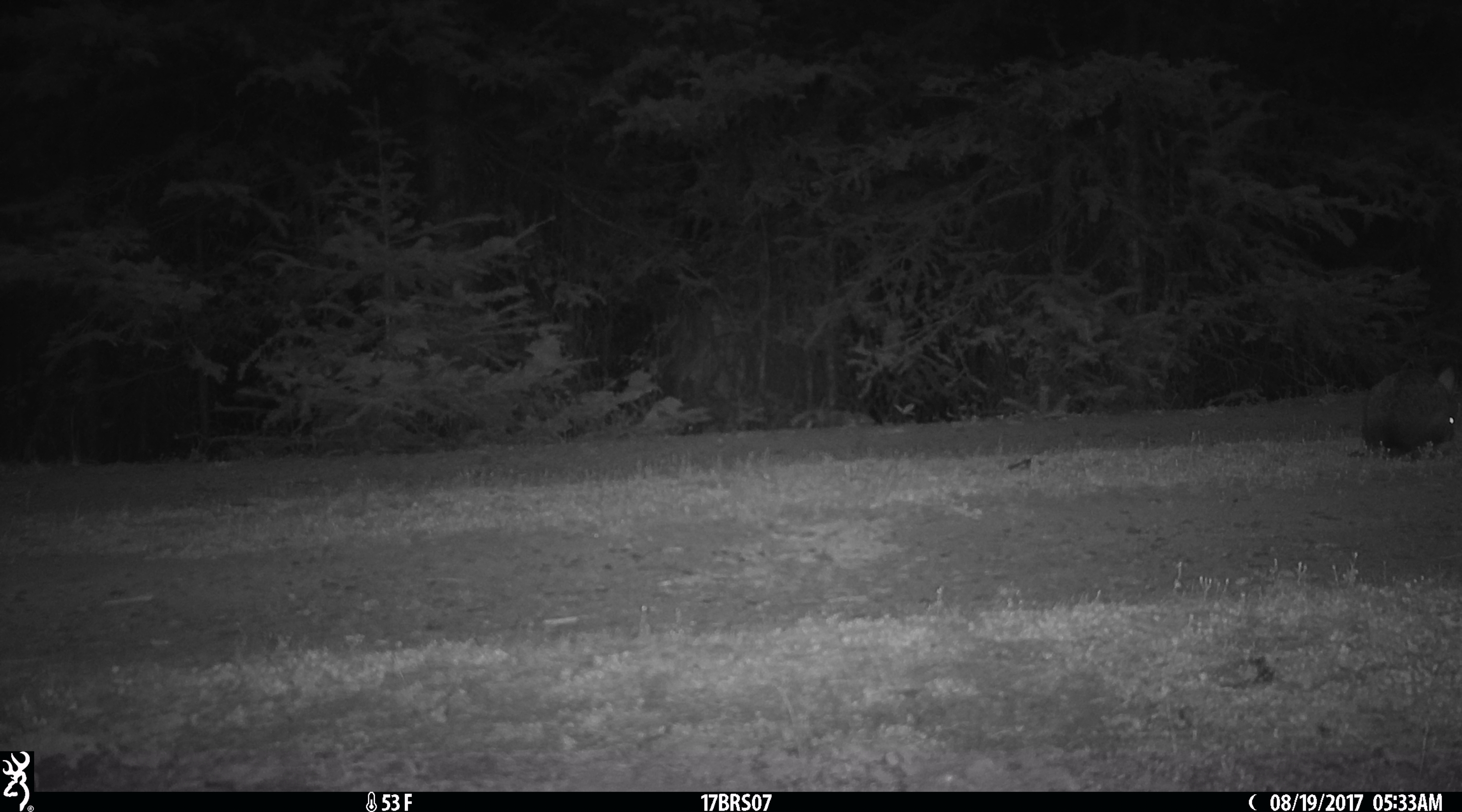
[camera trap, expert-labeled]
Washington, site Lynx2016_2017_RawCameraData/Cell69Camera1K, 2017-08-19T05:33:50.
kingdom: Animalia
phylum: Chordata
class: Mammalia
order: Lagomorpha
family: Leporidae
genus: Lepus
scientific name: Lepus americanus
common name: snowshoe hare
Lepus americanus (snowshoe hare). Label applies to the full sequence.